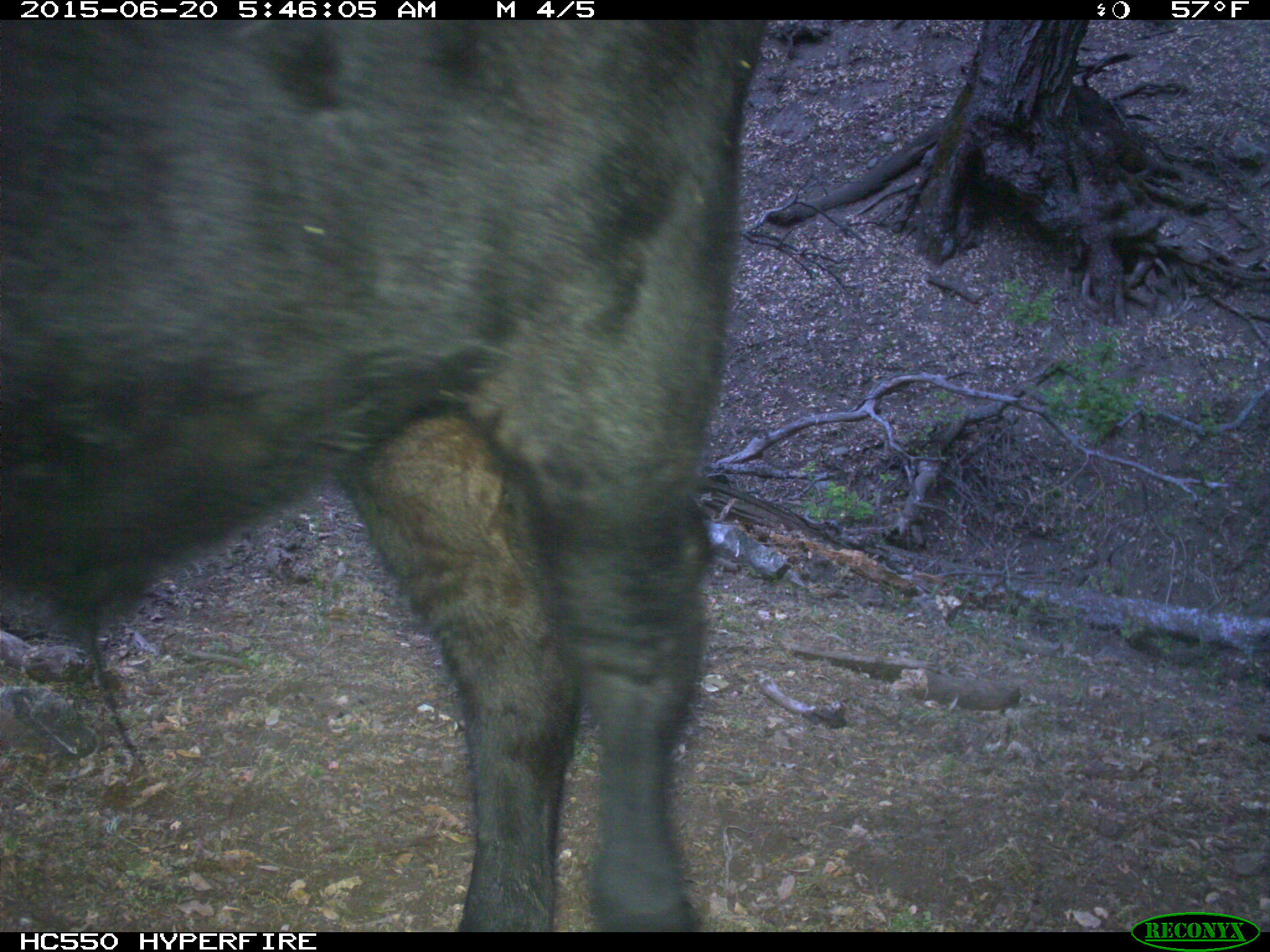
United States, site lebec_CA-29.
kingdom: Animalia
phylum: Chordata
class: Mammalia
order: Artiodactyla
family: Bovidae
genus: Bos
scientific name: Bos taurus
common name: domestic cow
Bos taurus (domestic cow).